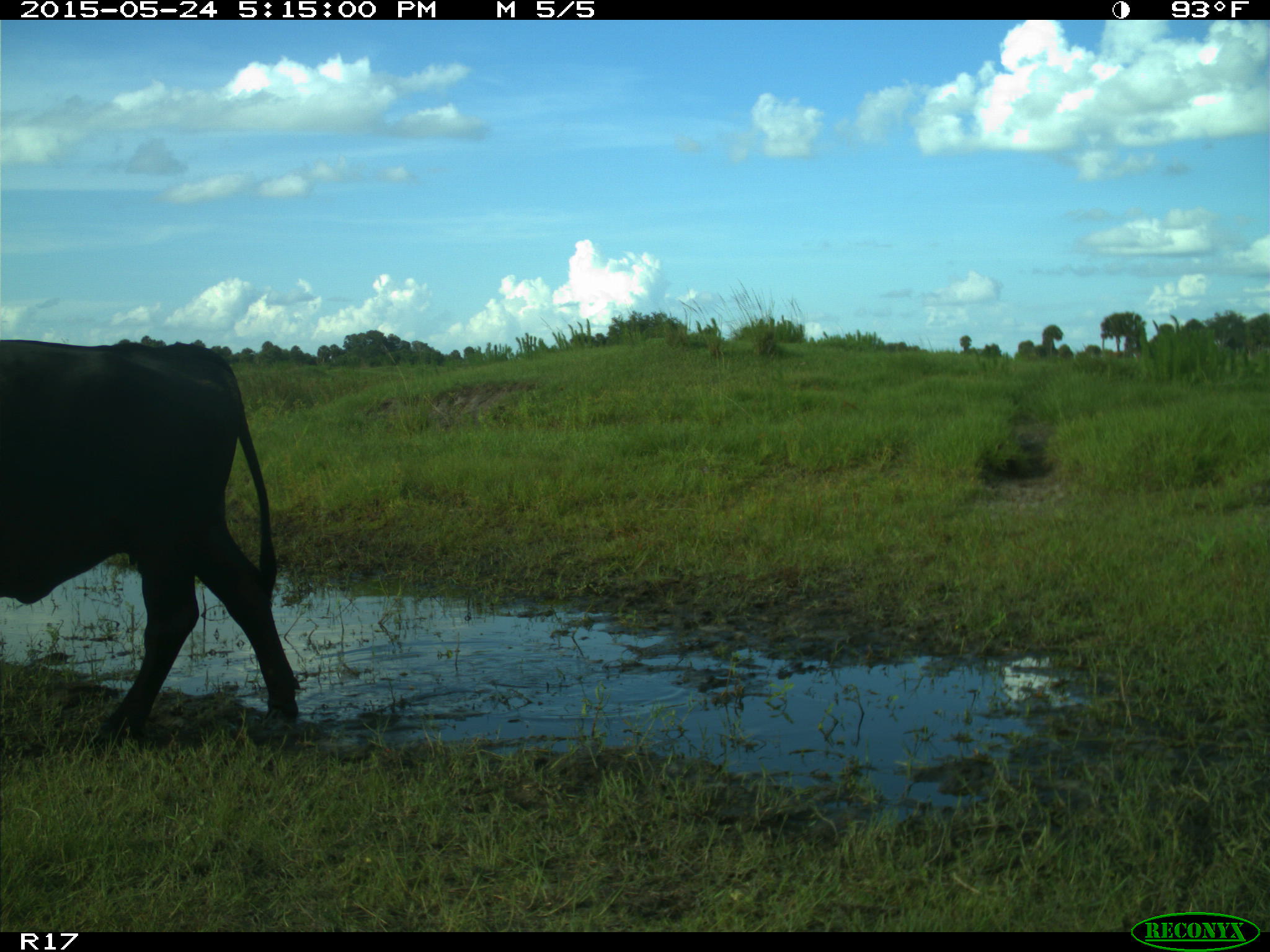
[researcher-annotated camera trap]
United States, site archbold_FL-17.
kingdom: Animalia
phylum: Chordata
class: Mammalia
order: Artiodactyla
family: Bovidae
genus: Bos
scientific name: Bos taurus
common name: domestic cow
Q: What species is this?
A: Bos taurus (domestic cow).